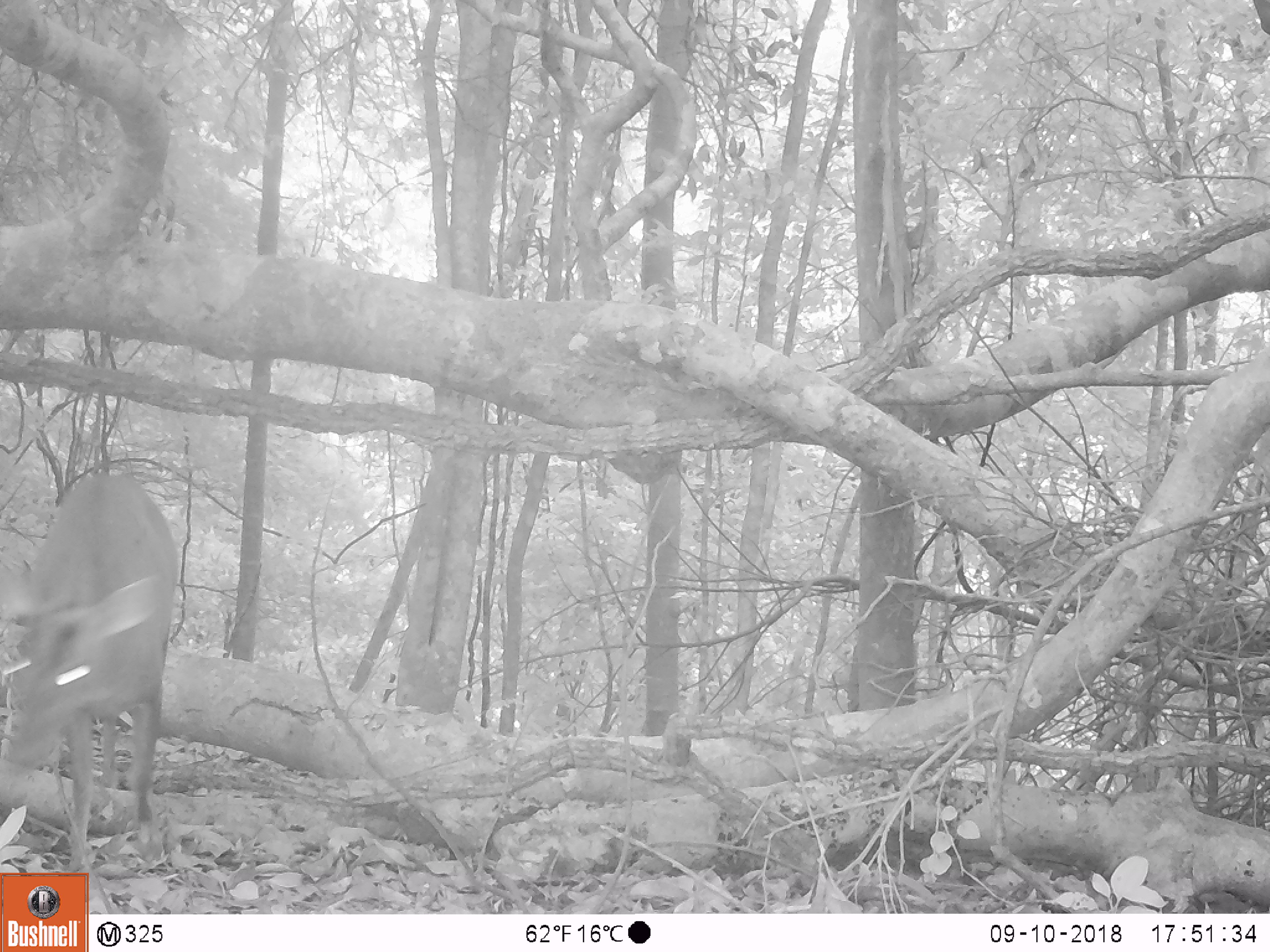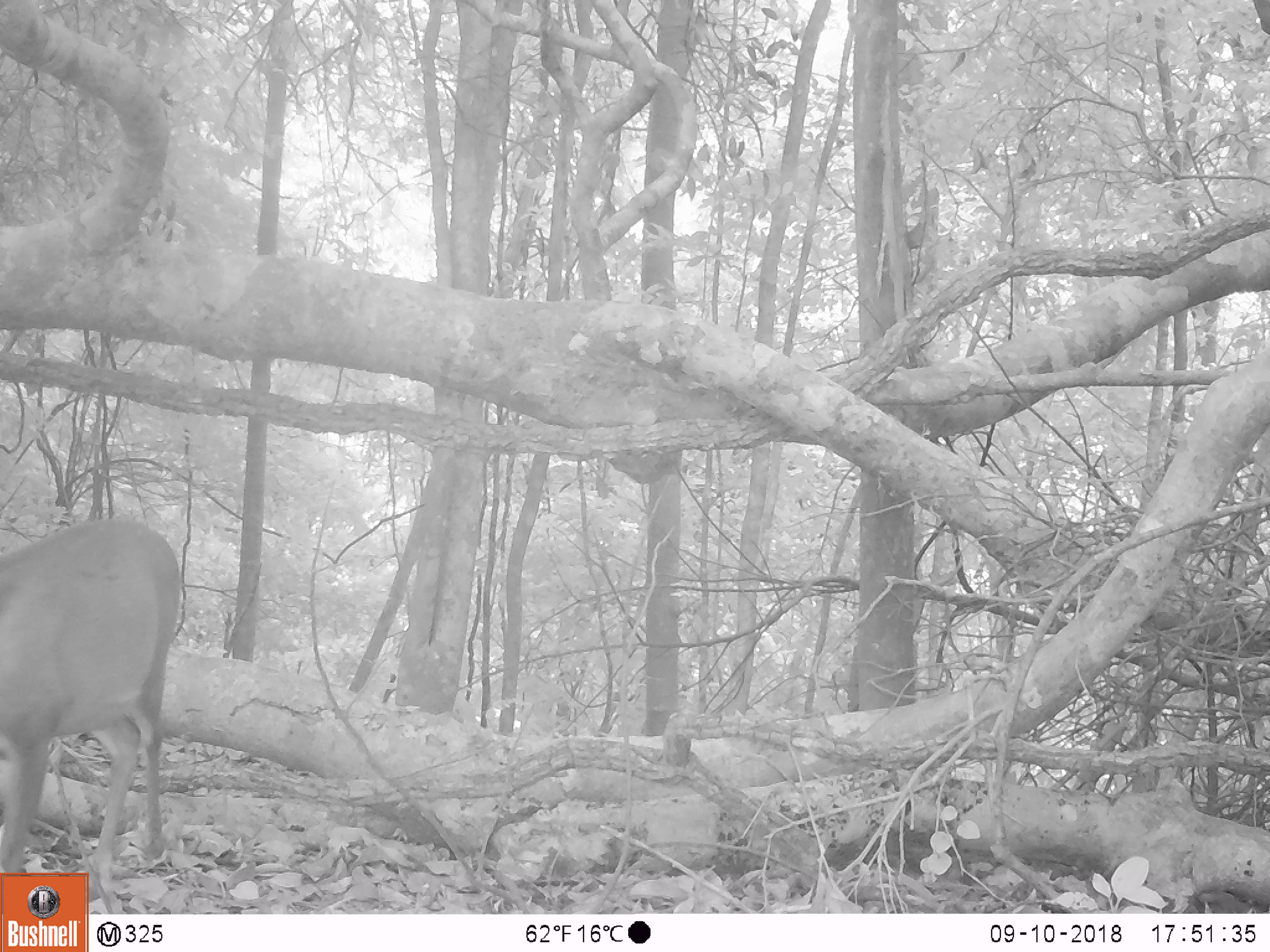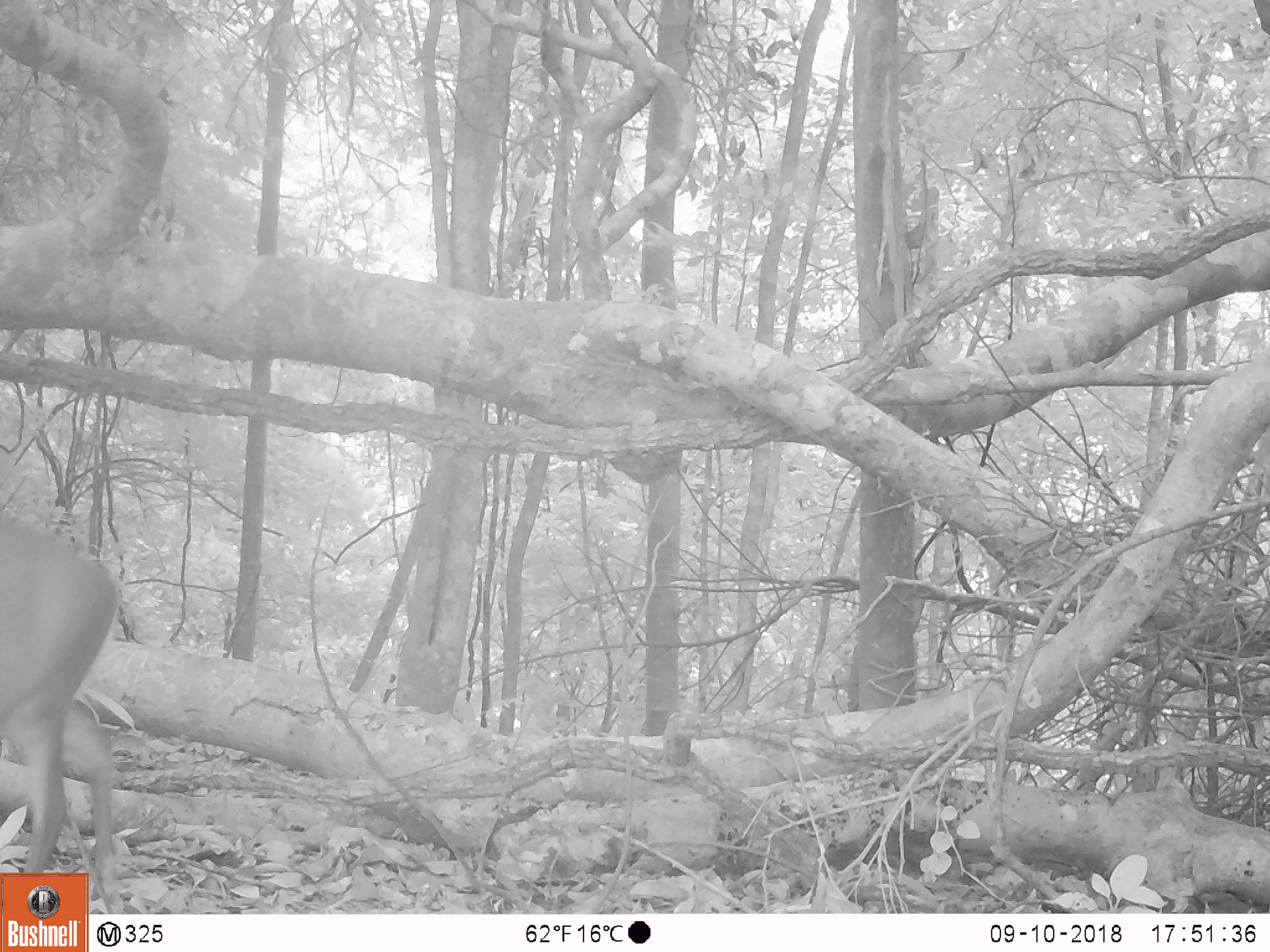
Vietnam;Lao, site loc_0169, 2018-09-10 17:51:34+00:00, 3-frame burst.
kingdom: Animalia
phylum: Chordata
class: Mammalia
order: Artiodactyla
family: Cervidae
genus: Muntiacus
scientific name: Muntiacus rooseveltorum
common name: roosevelt's muntjac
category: roosevelts muntjac group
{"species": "roosevelts muntjac group (roosevelt's muntjac) (Muntiacus rooseveltorum)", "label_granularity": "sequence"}